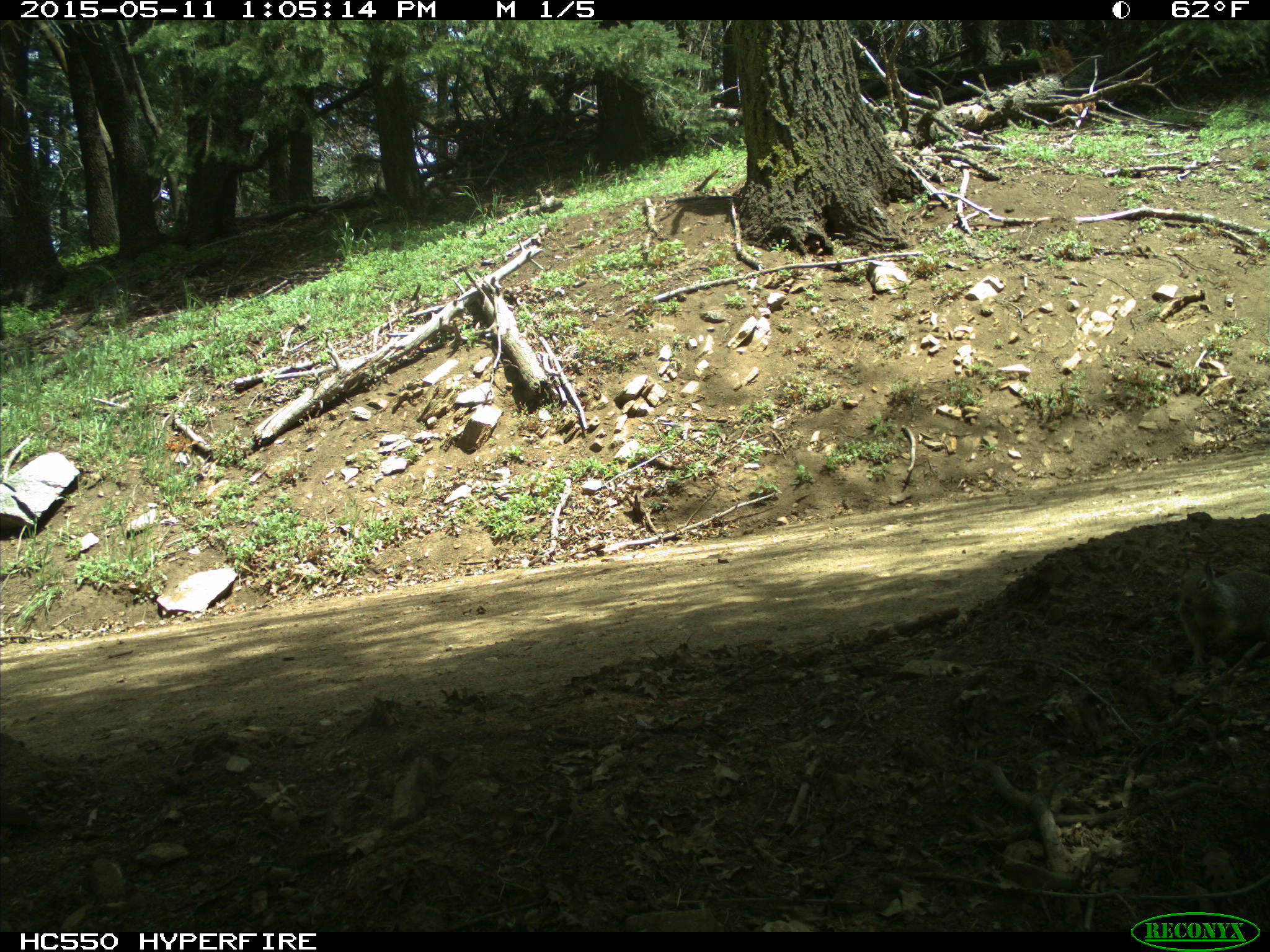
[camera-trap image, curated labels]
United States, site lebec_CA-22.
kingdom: Animalia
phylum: Chordata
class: Mammalia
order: Rodentia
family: Sciuridae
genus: Otospermophilus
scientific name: Otospermophilus beecheyi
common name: california ground squirrel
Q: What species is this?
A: Otospermophilus beecheyi (california ground squirrel).